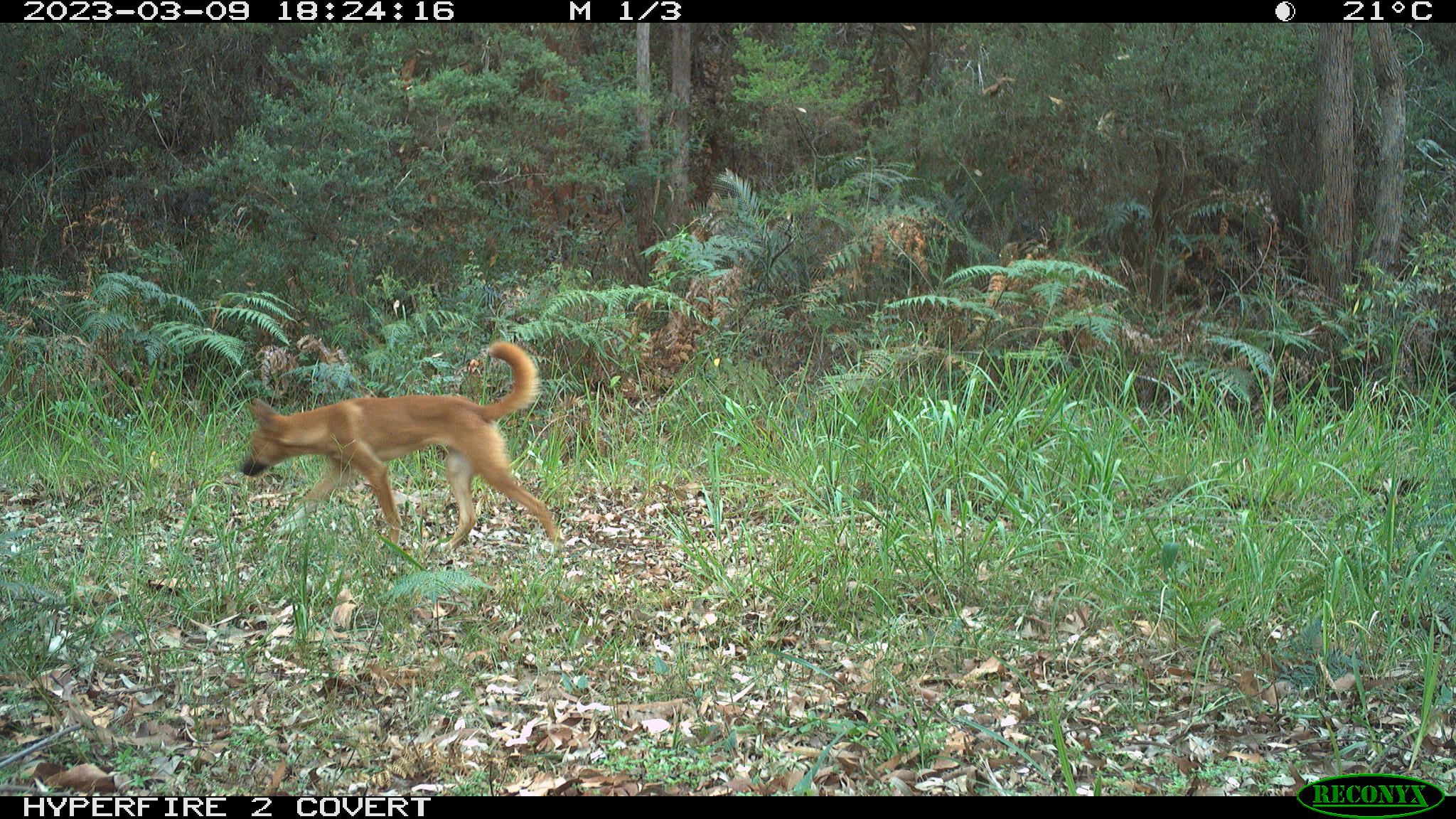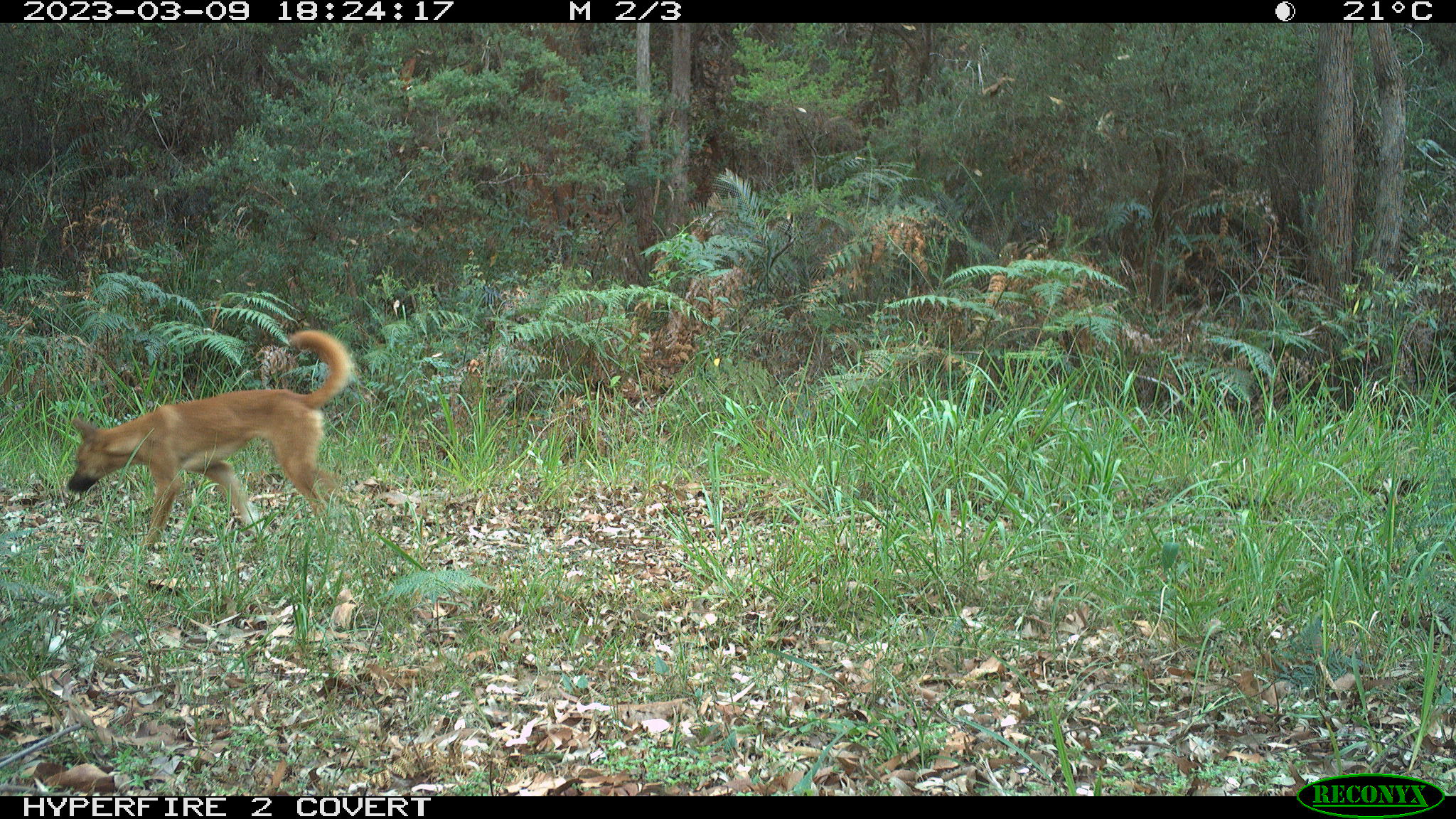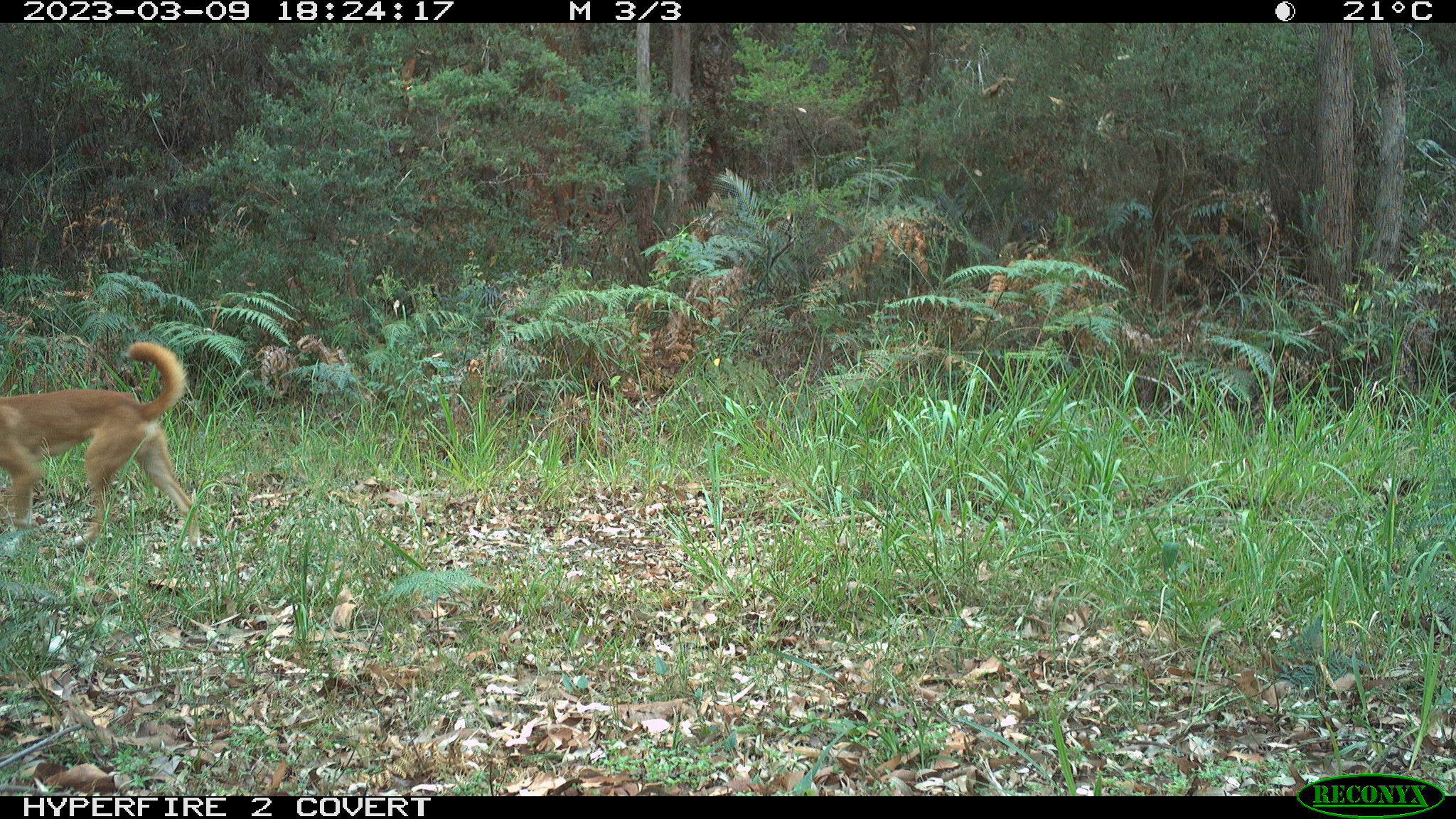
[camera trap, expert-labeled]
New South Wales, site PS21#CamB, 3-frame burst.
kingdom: Animalia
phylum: Chordata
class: Mammalia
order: Carnivora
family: Canidae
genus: Canis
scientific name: Canis familiaris dingo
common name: dingo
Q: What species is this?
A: Dingo (Canis familiaris dingo).